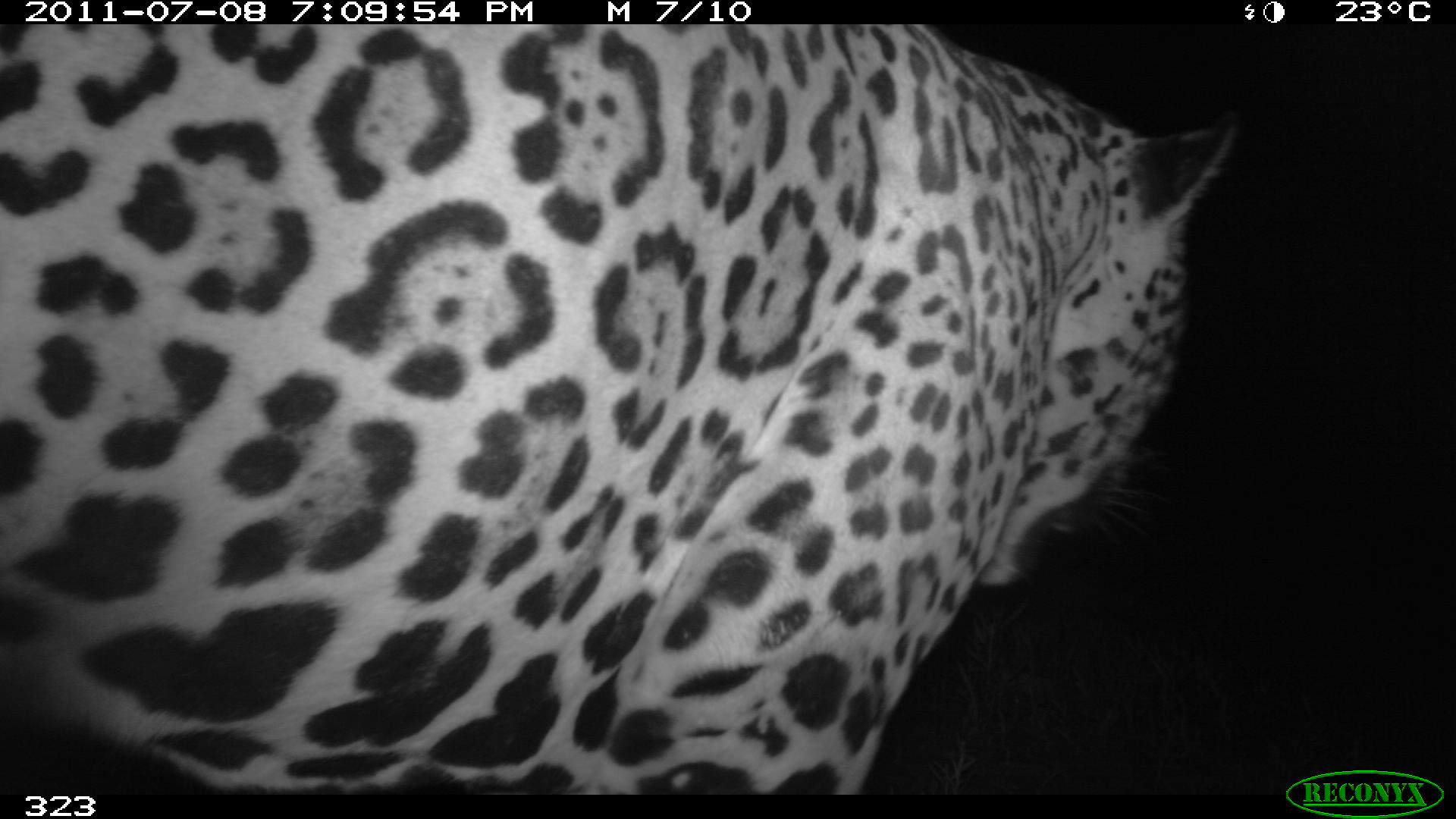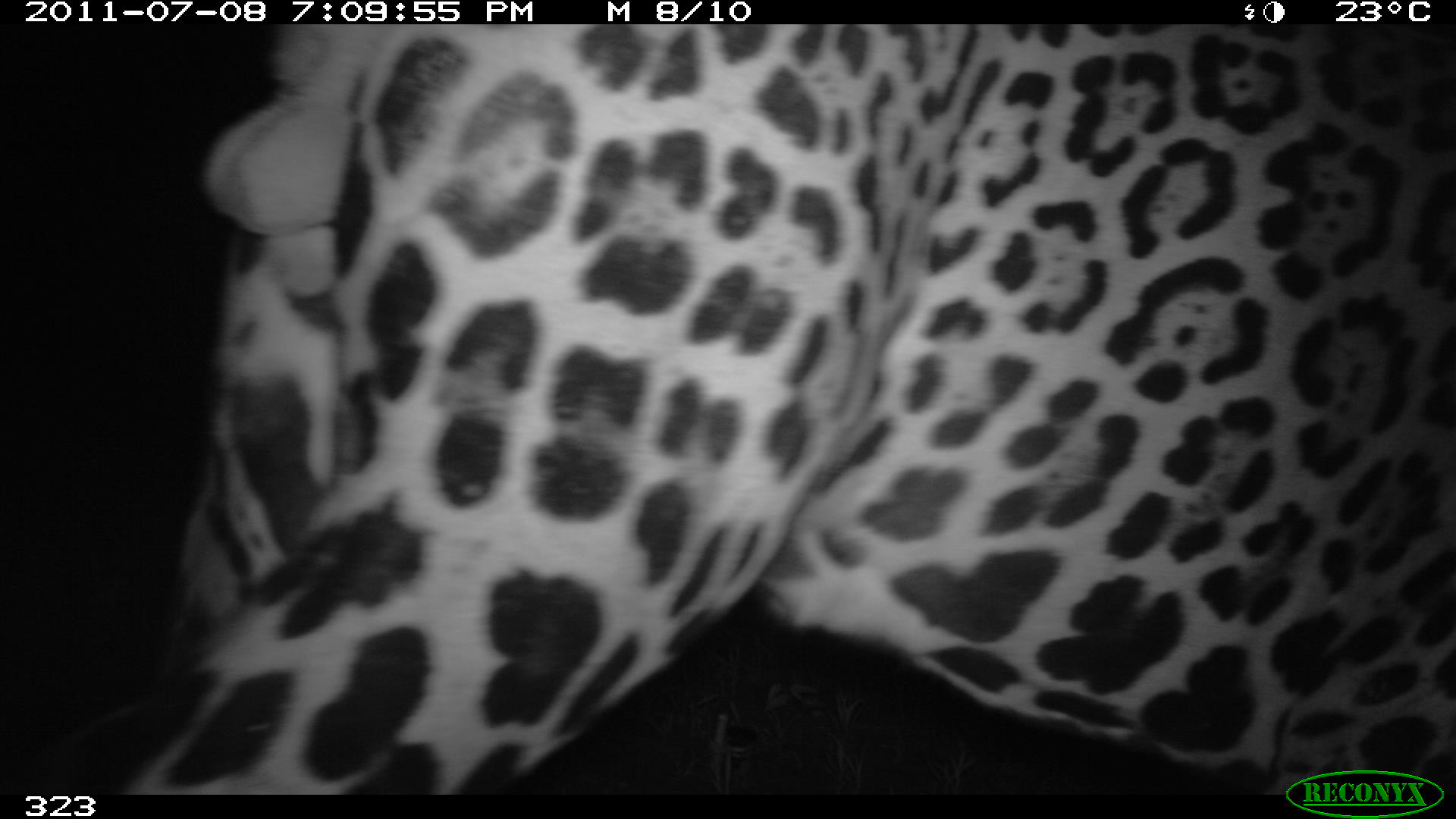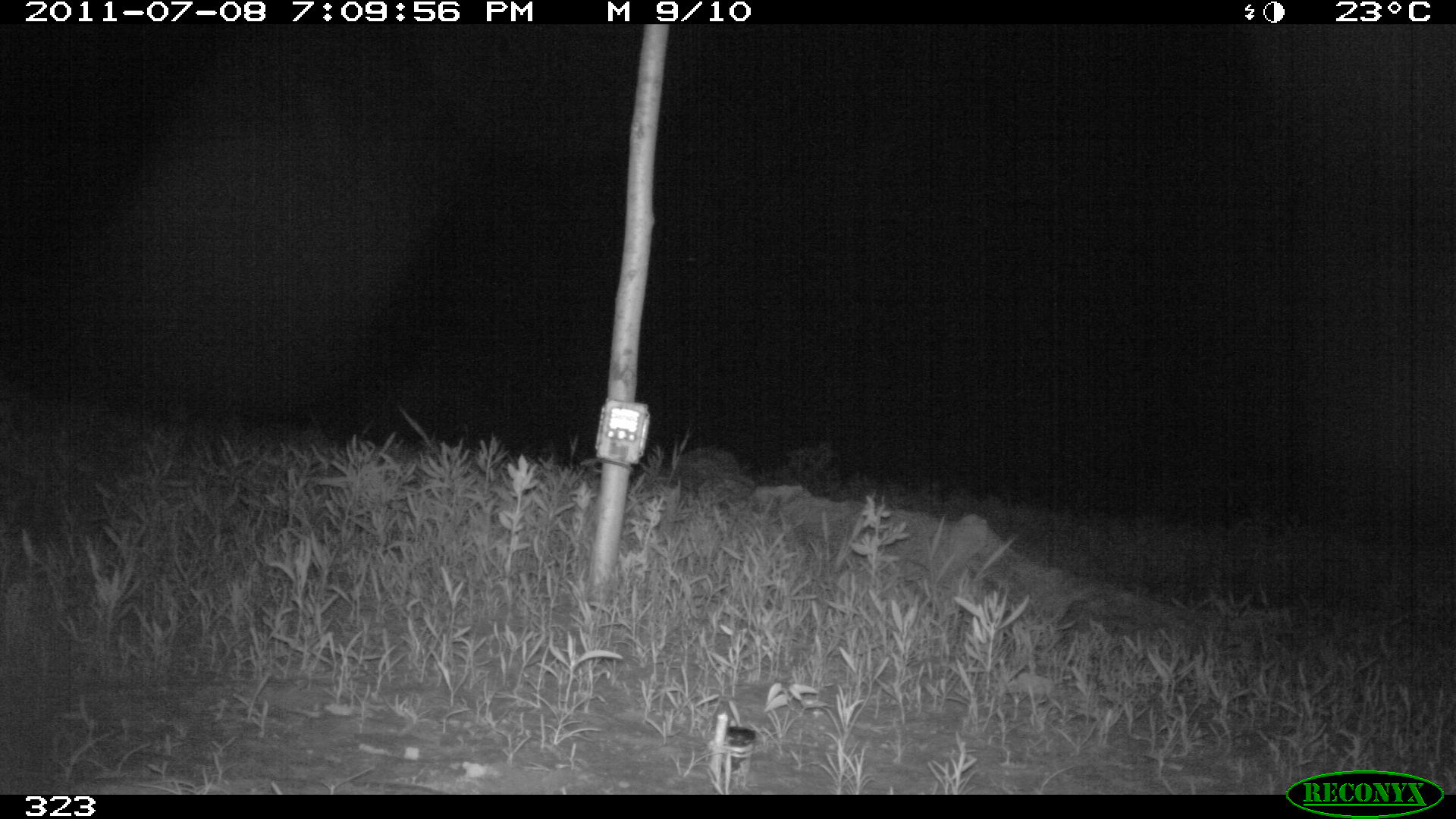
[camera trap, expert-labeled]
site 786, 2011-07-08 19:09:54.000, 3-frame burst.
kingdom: Animalia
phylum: Chordata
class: Mammalia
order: Carnivora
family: Felidae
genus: Panthera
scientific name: Panthera onca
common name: jaguar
Panthera onca (jaguar).